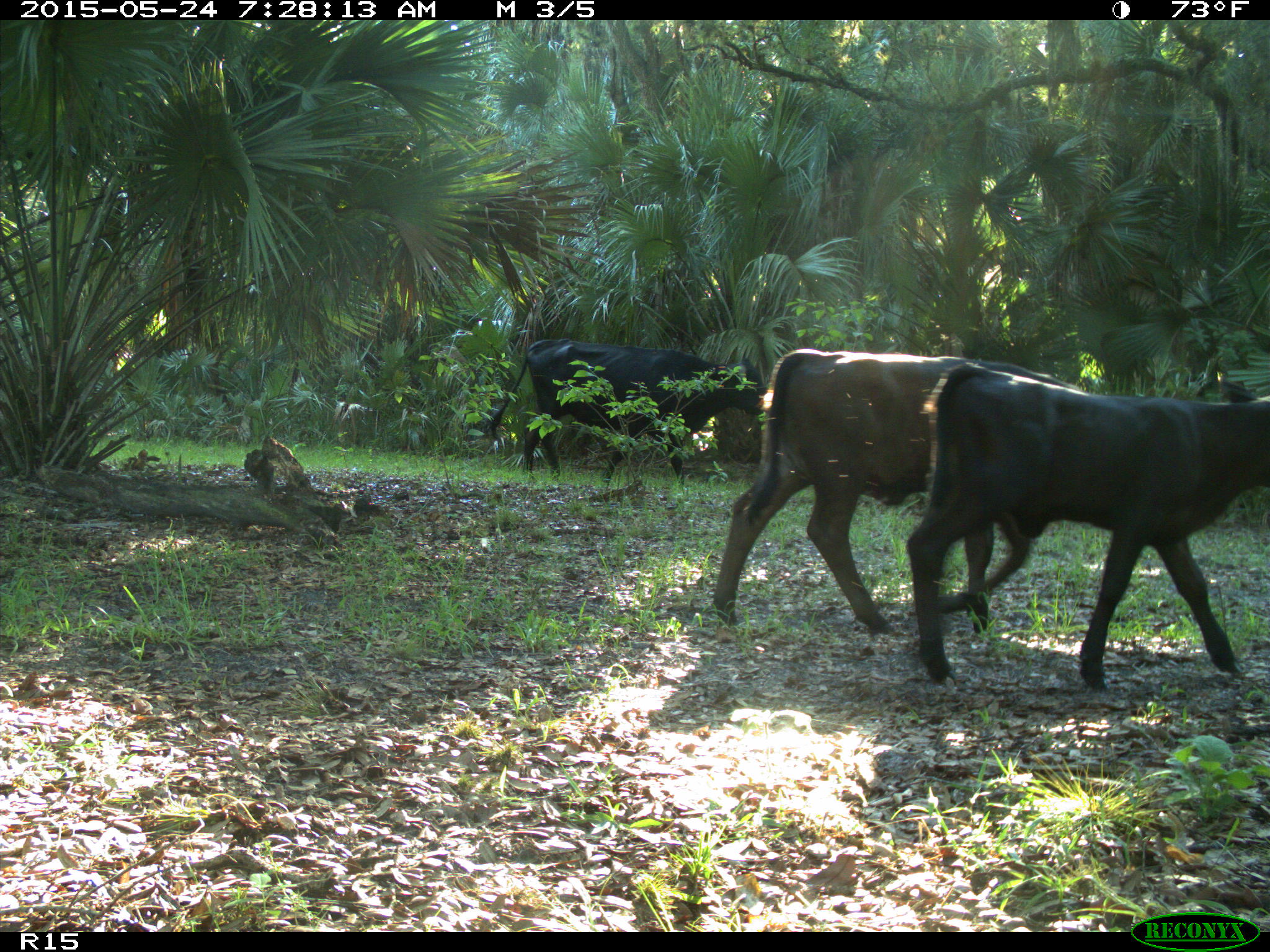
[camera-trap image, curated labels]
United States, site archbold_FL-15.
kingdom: Animalia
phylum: Chordata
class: Mammalia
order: Artiodactyla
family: Bovidae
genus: Bos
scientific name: Bos taurus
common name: domestic cow